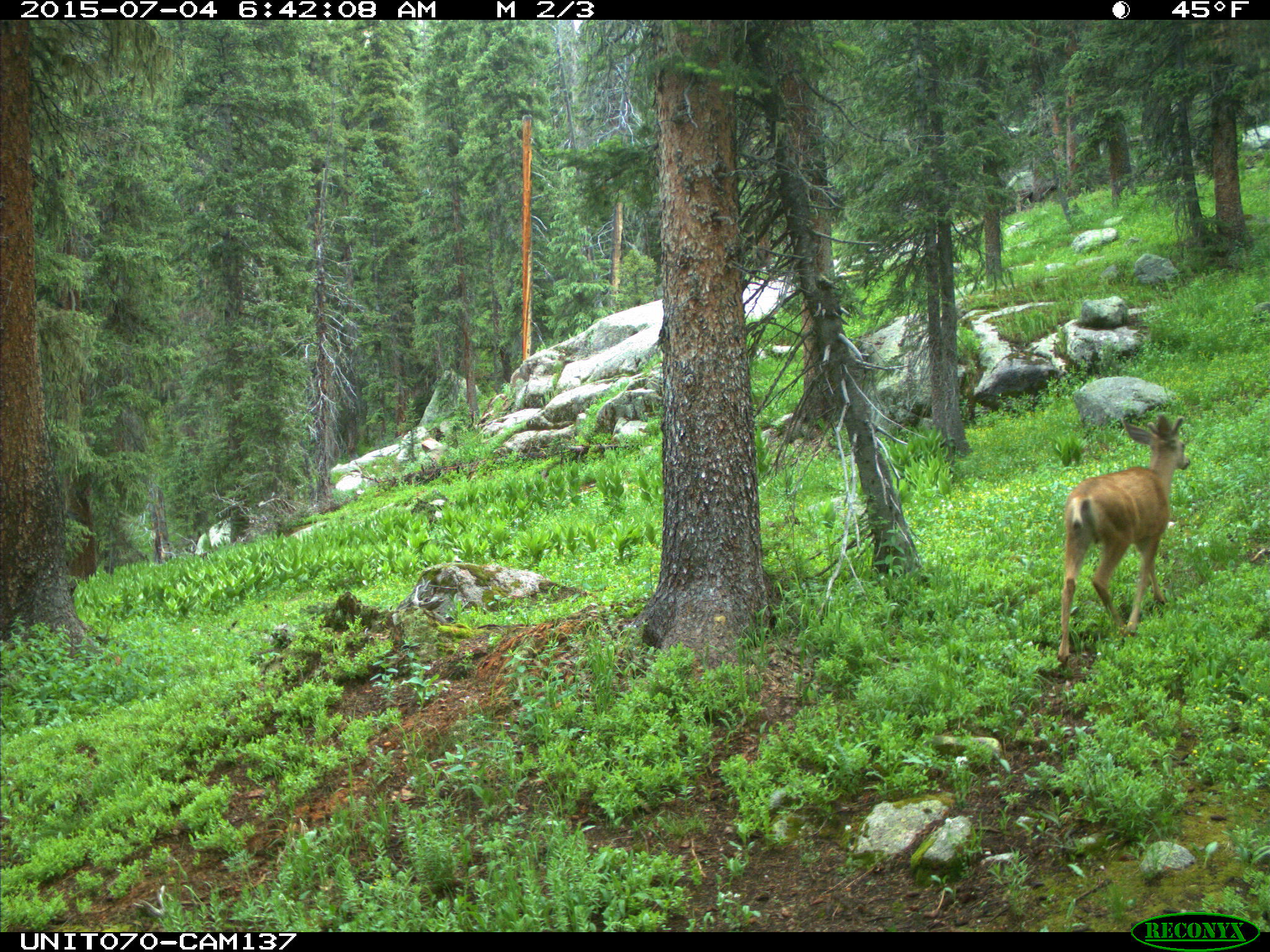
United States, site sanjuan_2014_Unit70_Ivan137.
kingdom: Animalia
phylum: Chordata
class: Mammalia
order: Artiodactyla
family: Cervidae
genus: Odocoileus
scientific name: Odocoileus hemionus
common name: mule deer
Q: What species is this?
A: Odocoileus hemionus (mule deer).